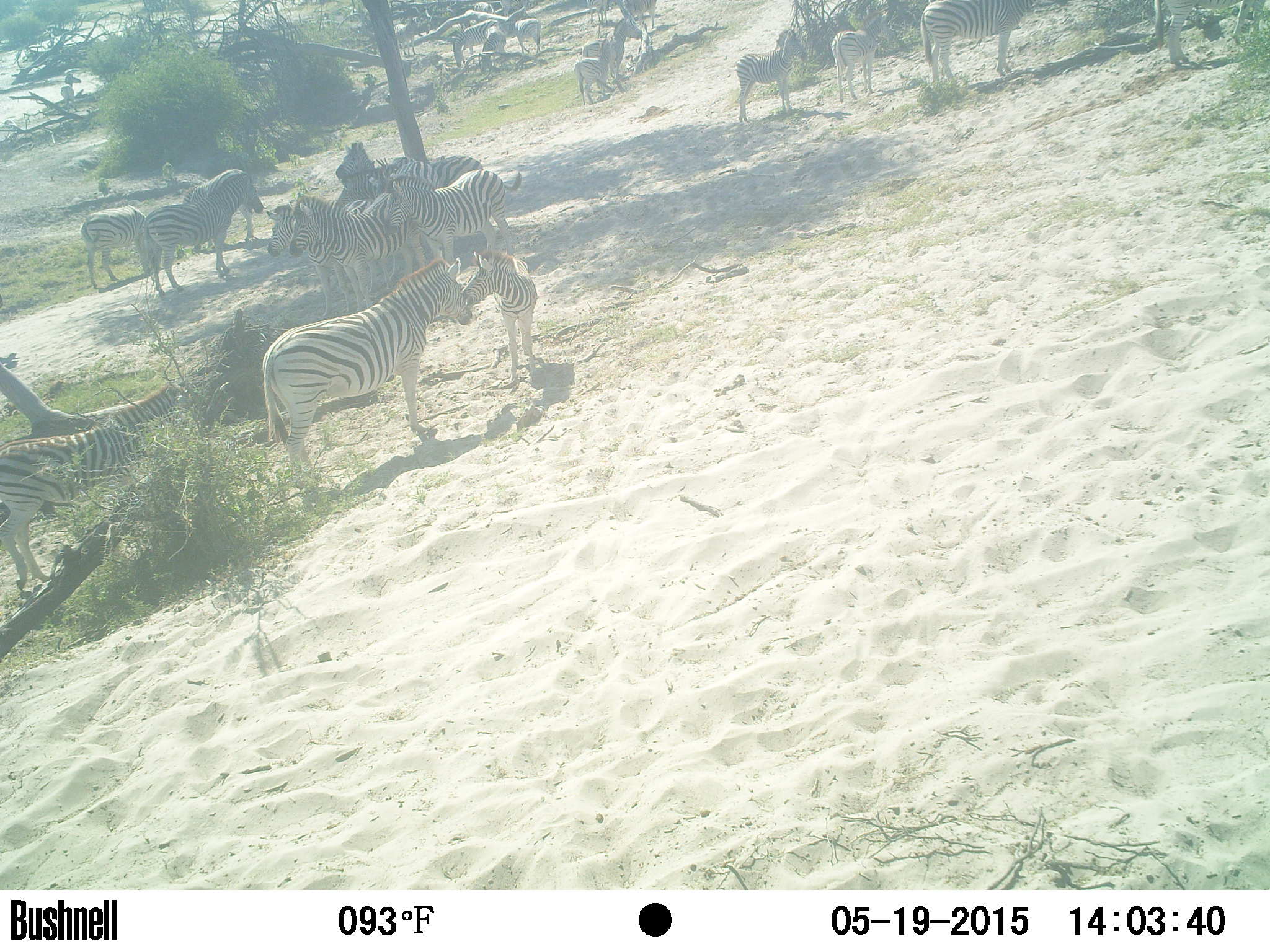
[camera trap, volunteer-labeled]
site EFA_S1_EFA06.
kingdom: Animalia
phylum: Chordata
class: Mammalia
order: Perissodactyla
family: Equidae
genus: Equus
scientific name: Equus quagga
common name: plains zebra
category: zebraplains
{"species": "zebraplains (plains zebra) (Equus quagga)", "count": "11-50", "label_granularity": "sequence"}